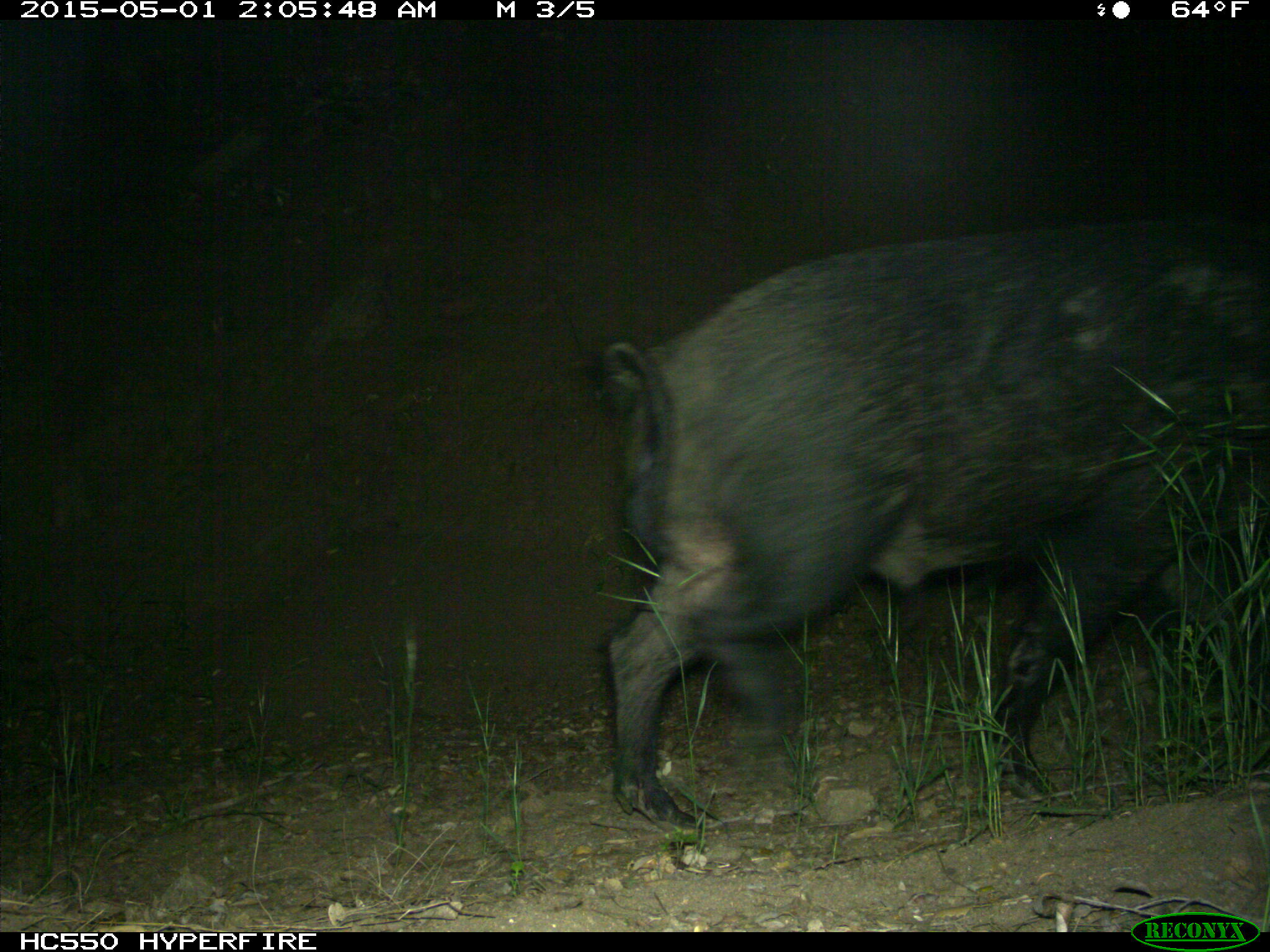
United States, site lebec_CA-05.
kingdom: Animalia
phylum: Chordata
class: Mammalia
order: Artiodactyla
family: Suidae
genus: Sus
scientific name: Sus scrofa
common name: wild boar